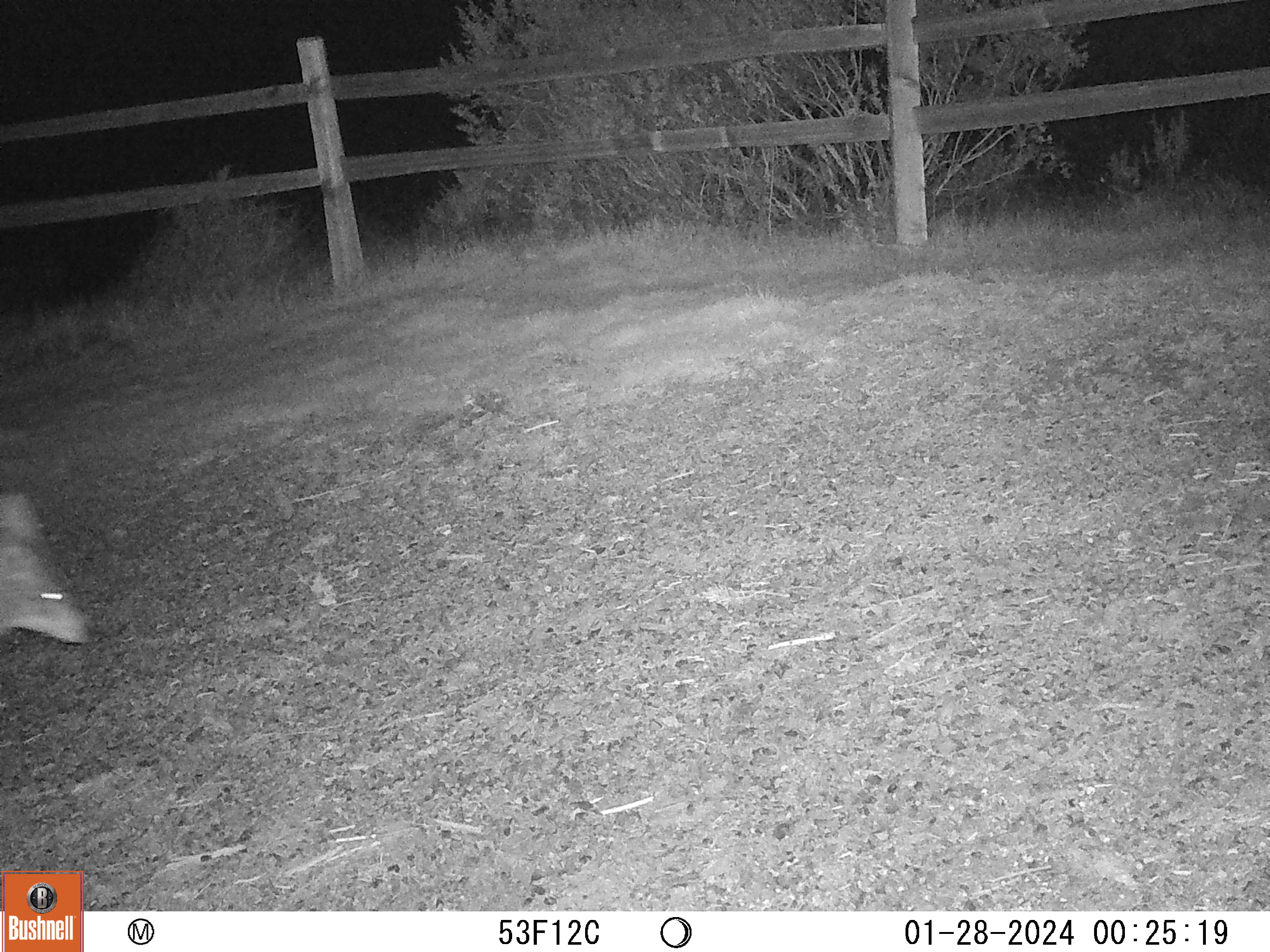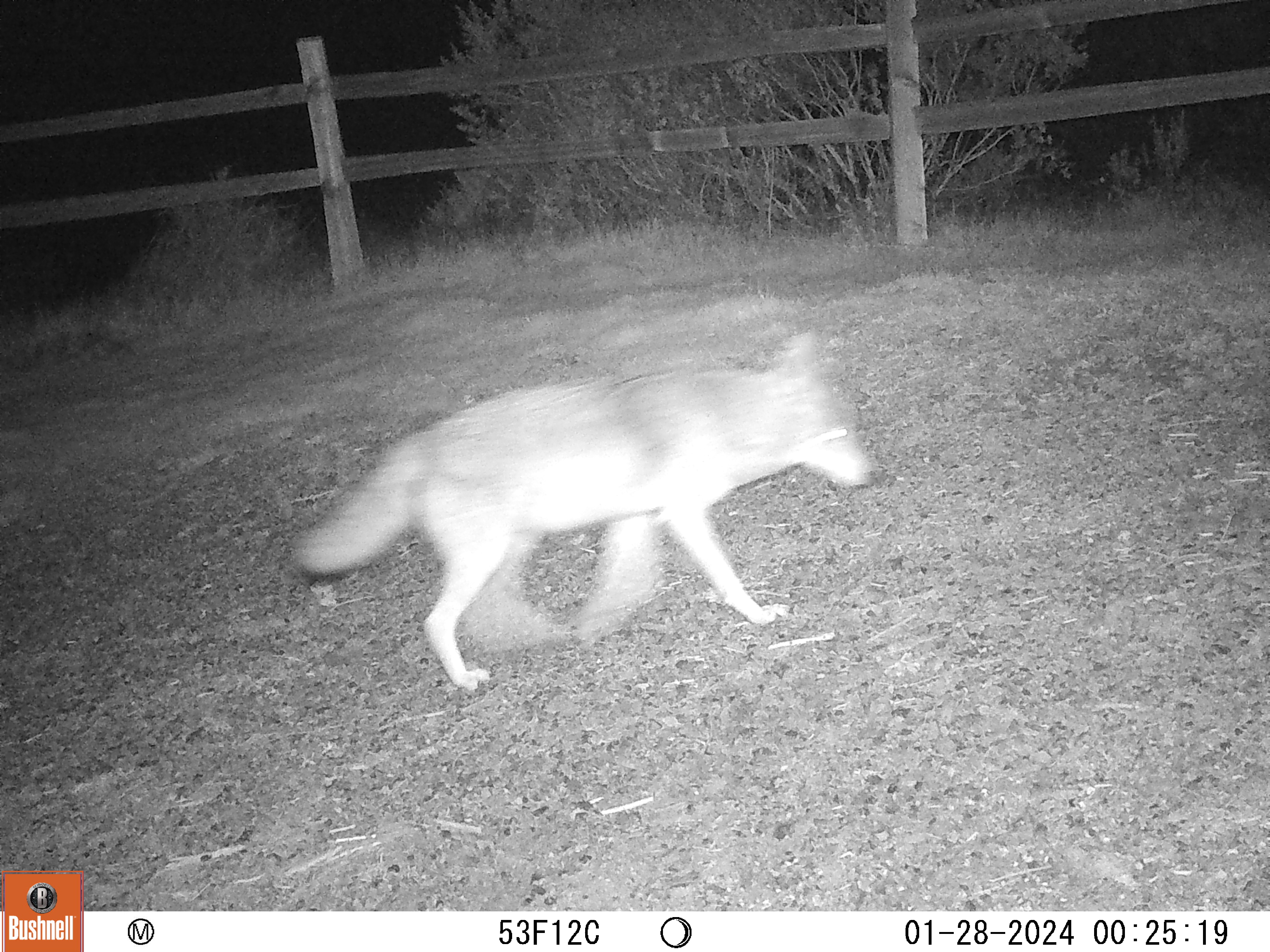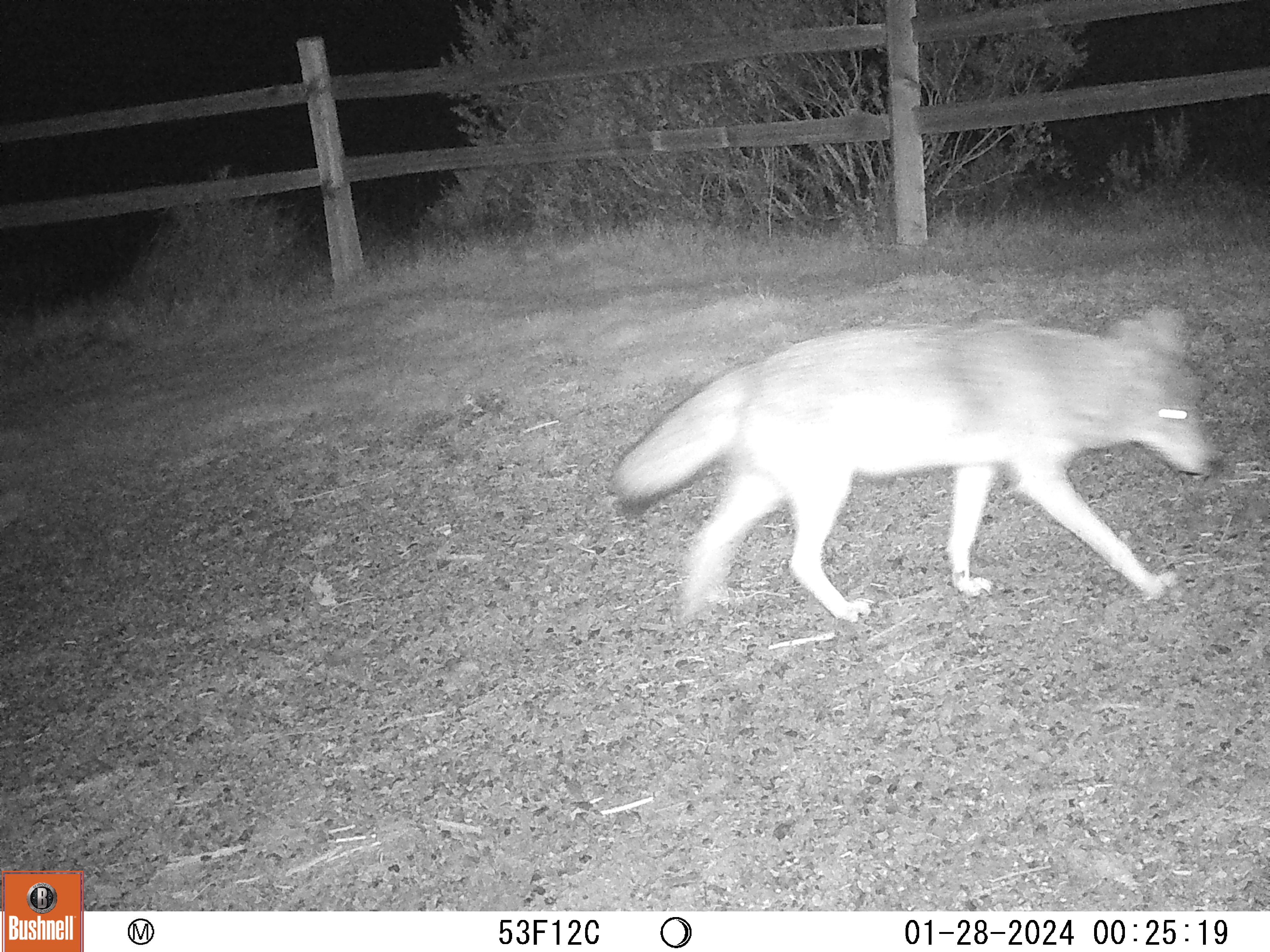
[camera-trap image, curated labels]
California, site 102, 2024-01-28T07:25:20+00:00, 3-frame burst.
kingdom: Animalia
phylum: Chordata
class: Mammalia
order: Carnivora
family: Canidae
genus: Canis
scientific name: Canis latrans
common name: coyote